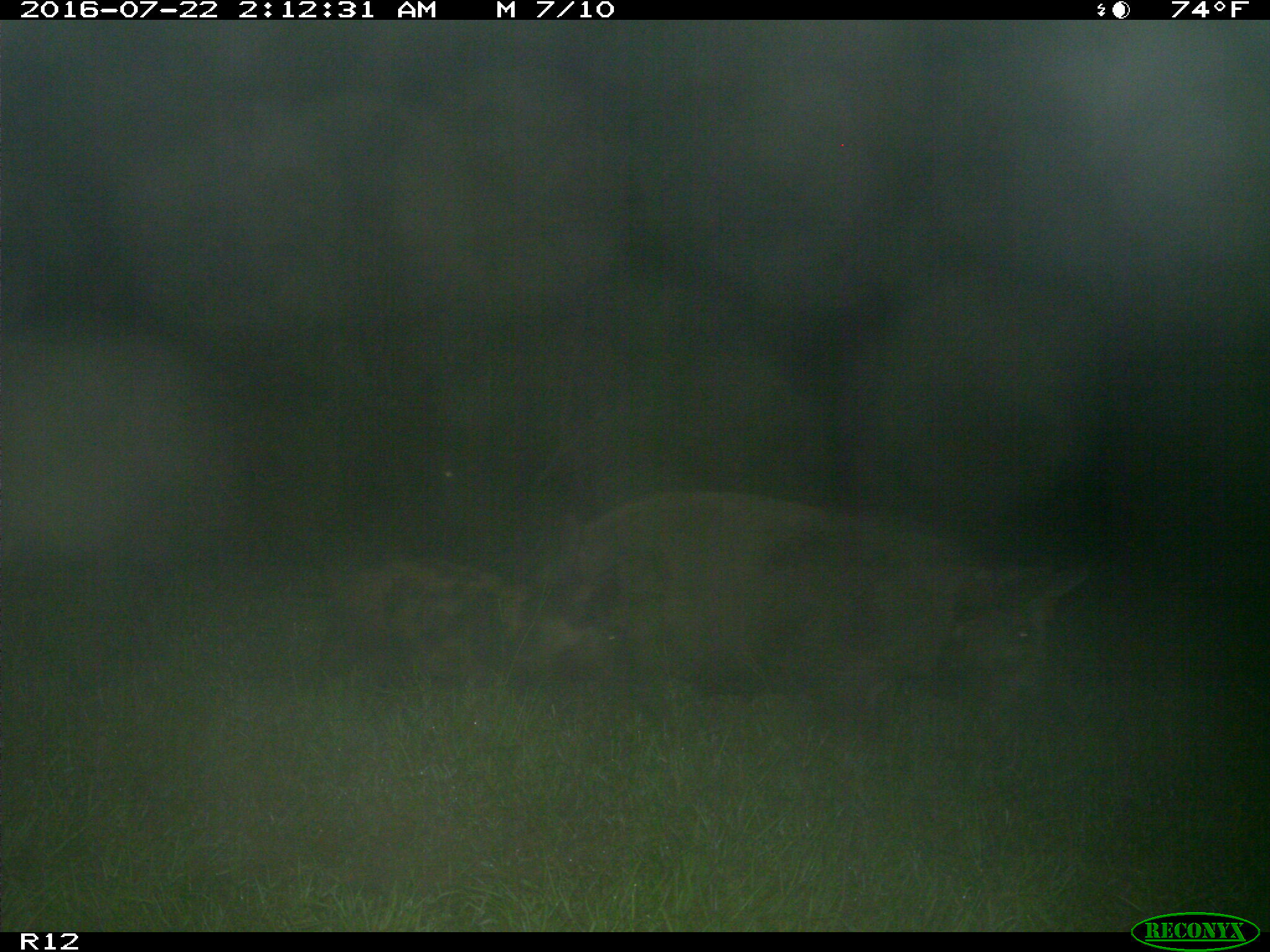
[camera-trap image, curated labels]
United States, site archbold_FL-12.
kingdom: Animalia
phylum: Chordata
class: Mammalia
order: Artiodactyla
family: Suidae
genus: Sus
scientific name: Sus scrofa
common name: wild boar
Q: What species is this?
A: Sus scrofa (wild boar).